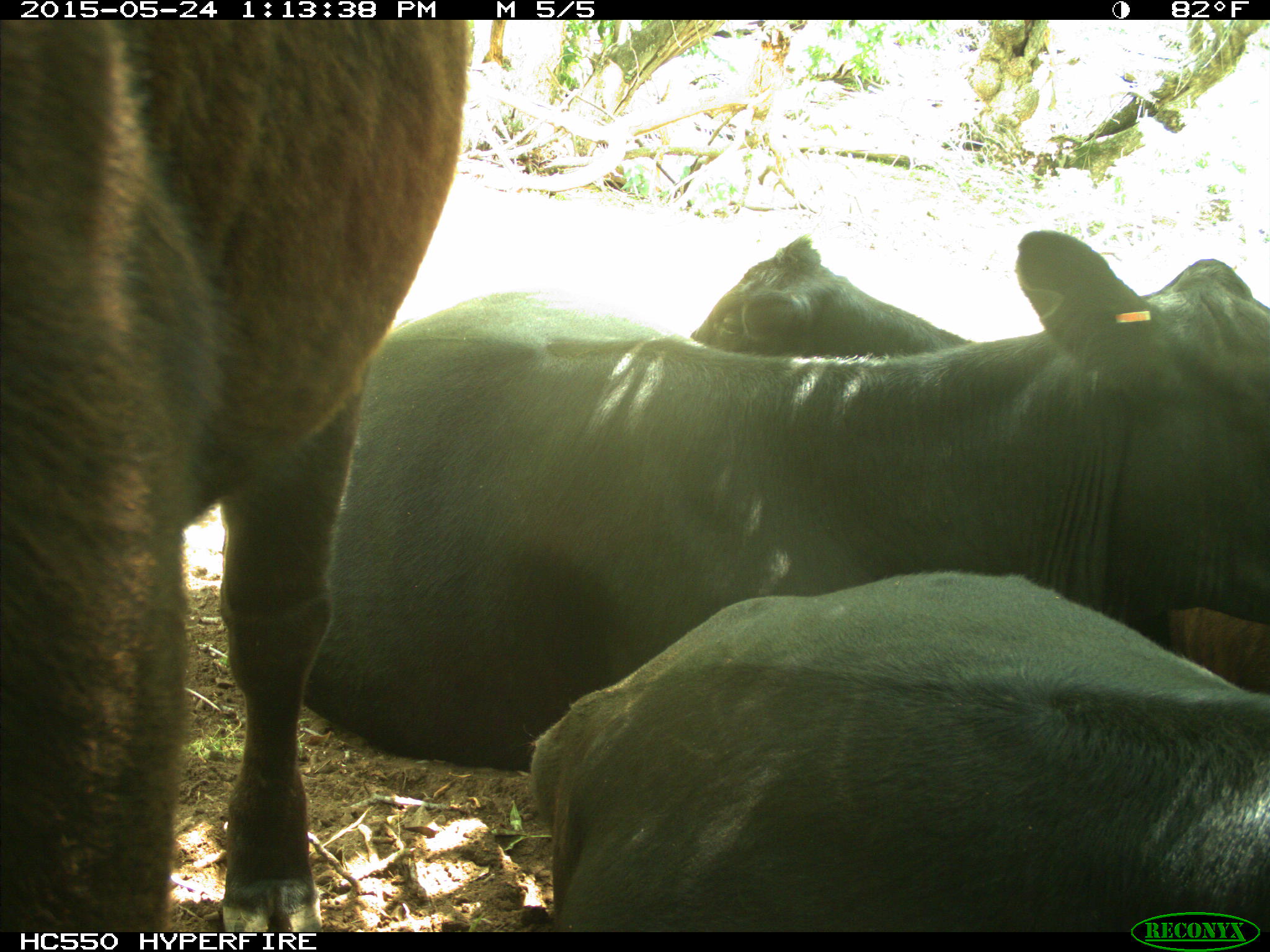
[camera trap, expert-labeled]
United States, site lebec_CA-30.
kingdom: Animalia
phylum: Chordata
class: Mammalia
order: Artiodactyla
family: Bovidae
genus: Bos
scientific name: Bos taurus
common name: domestic cow